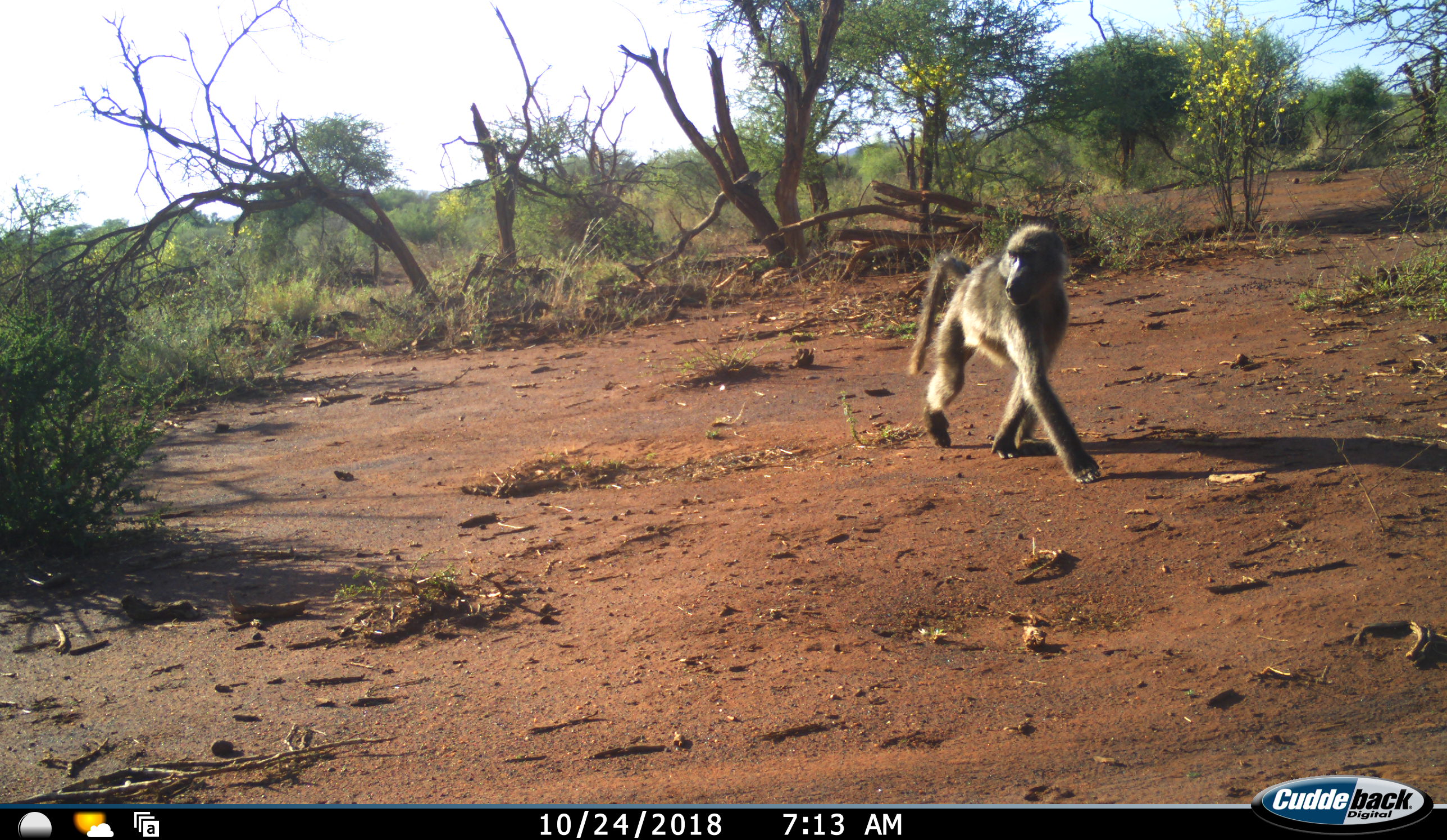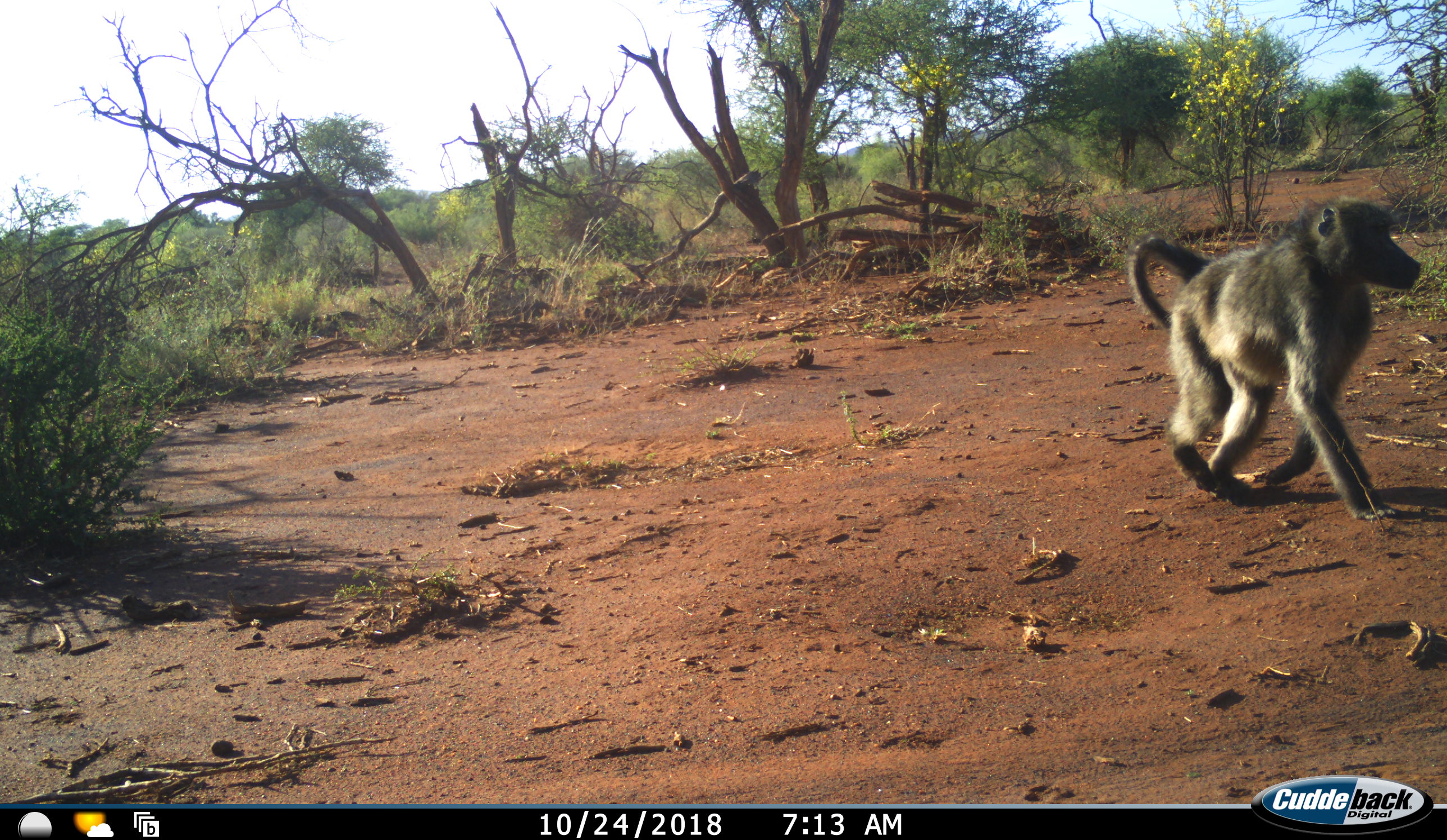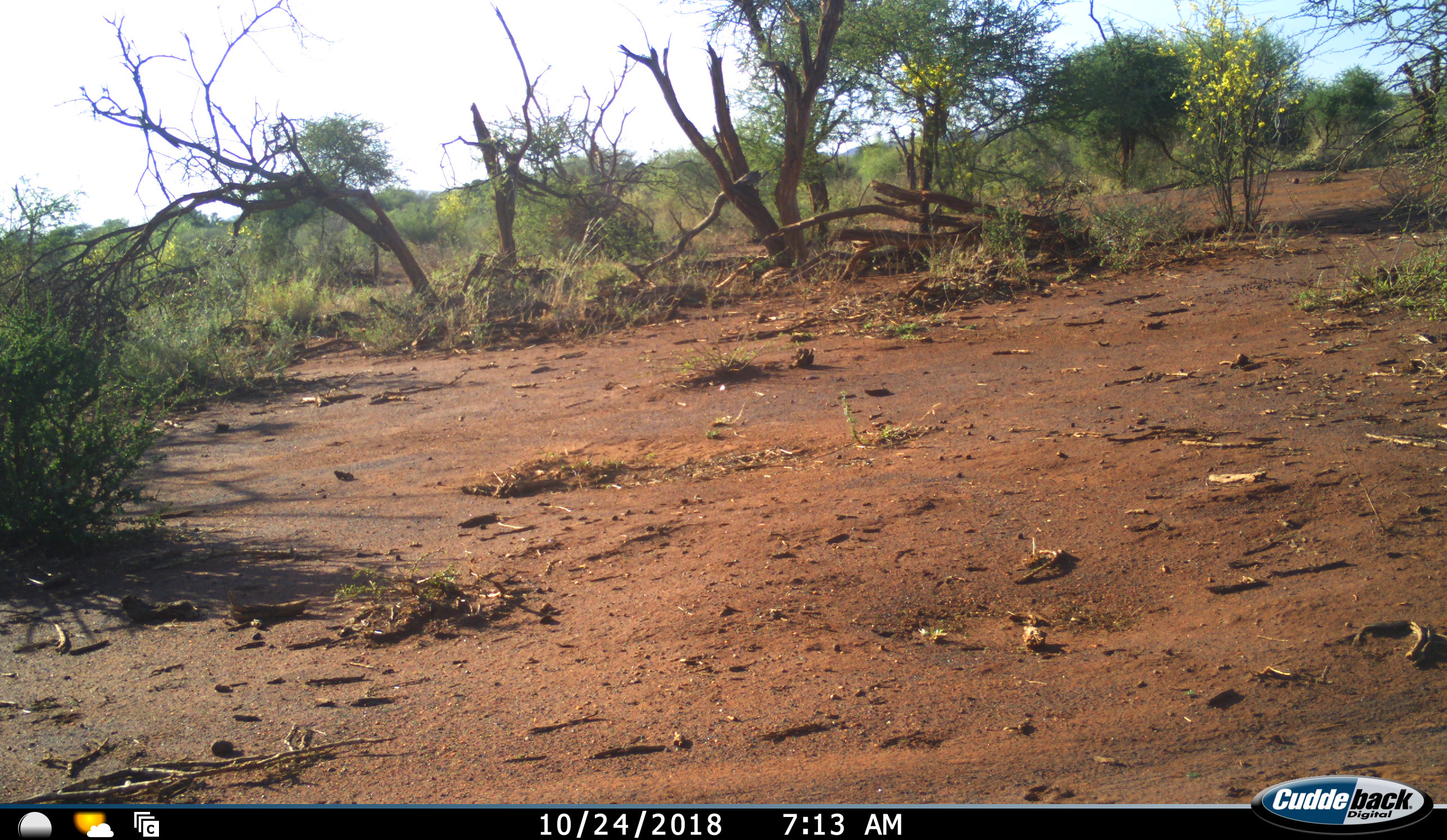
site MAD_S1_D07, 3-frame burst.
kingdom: Animalia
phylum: Chordata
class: Mammalia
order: Primates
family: Cercopithecidae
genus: Papio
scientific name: Papio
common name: baboon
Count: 1.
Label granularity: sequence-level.